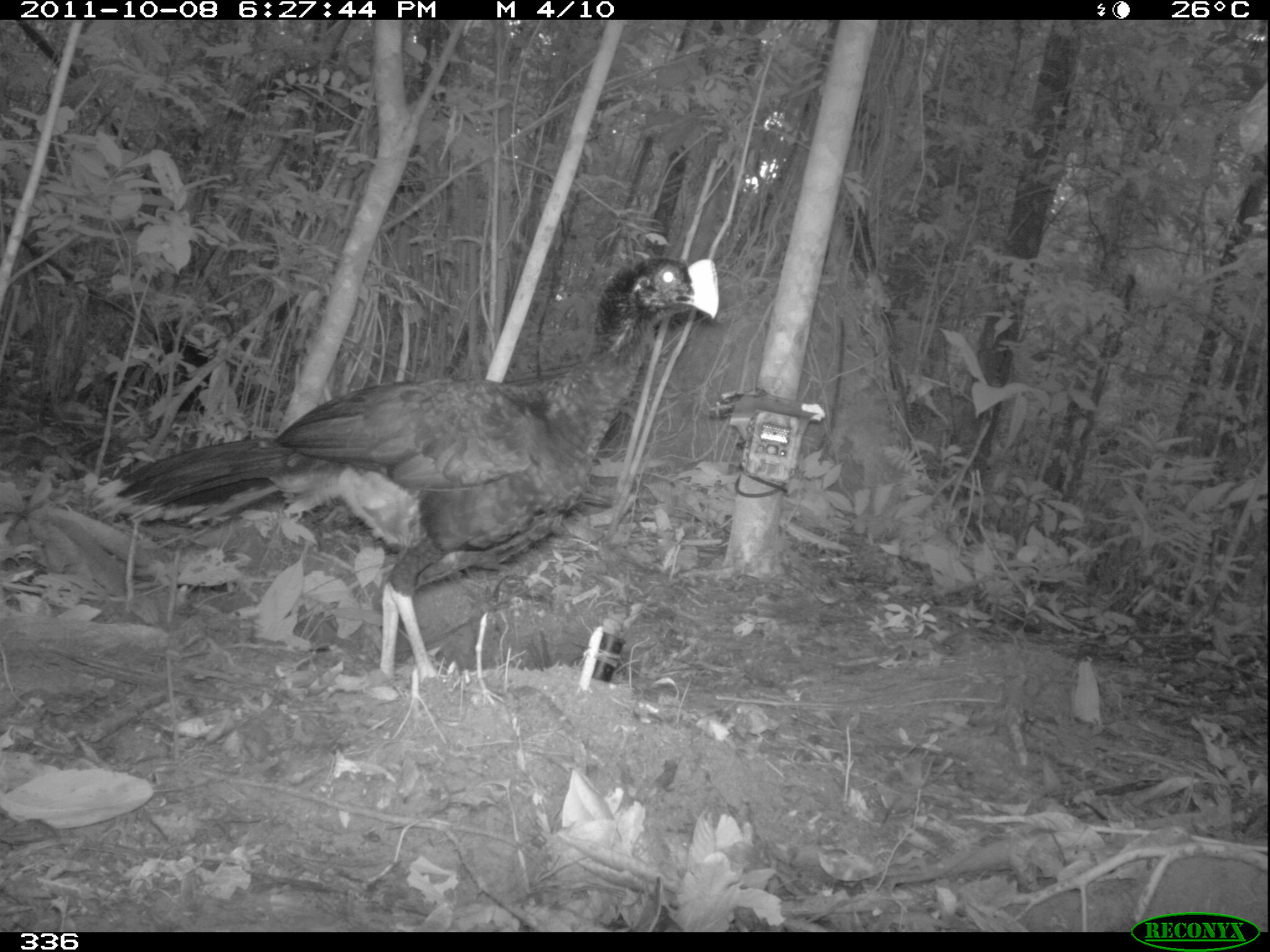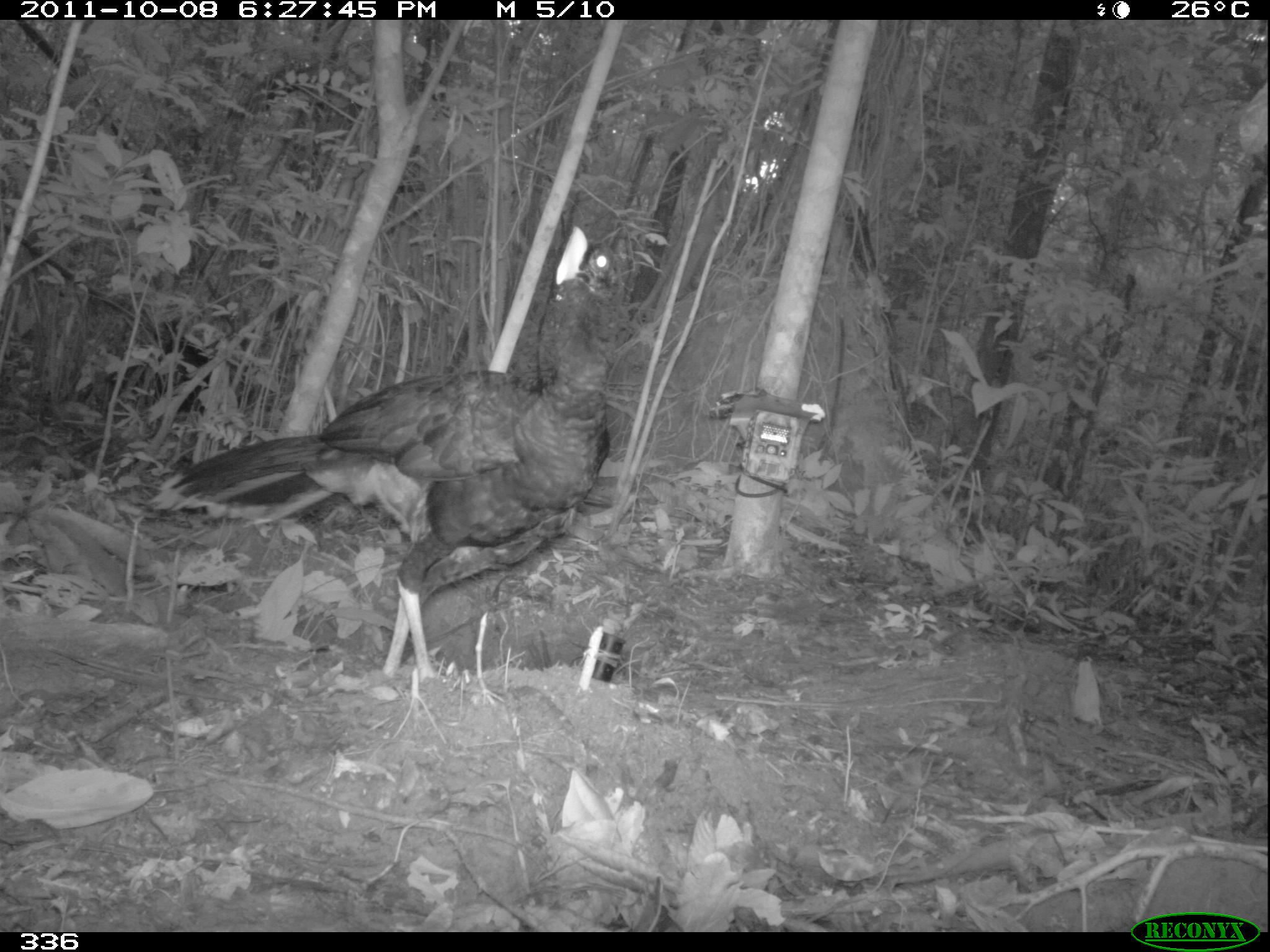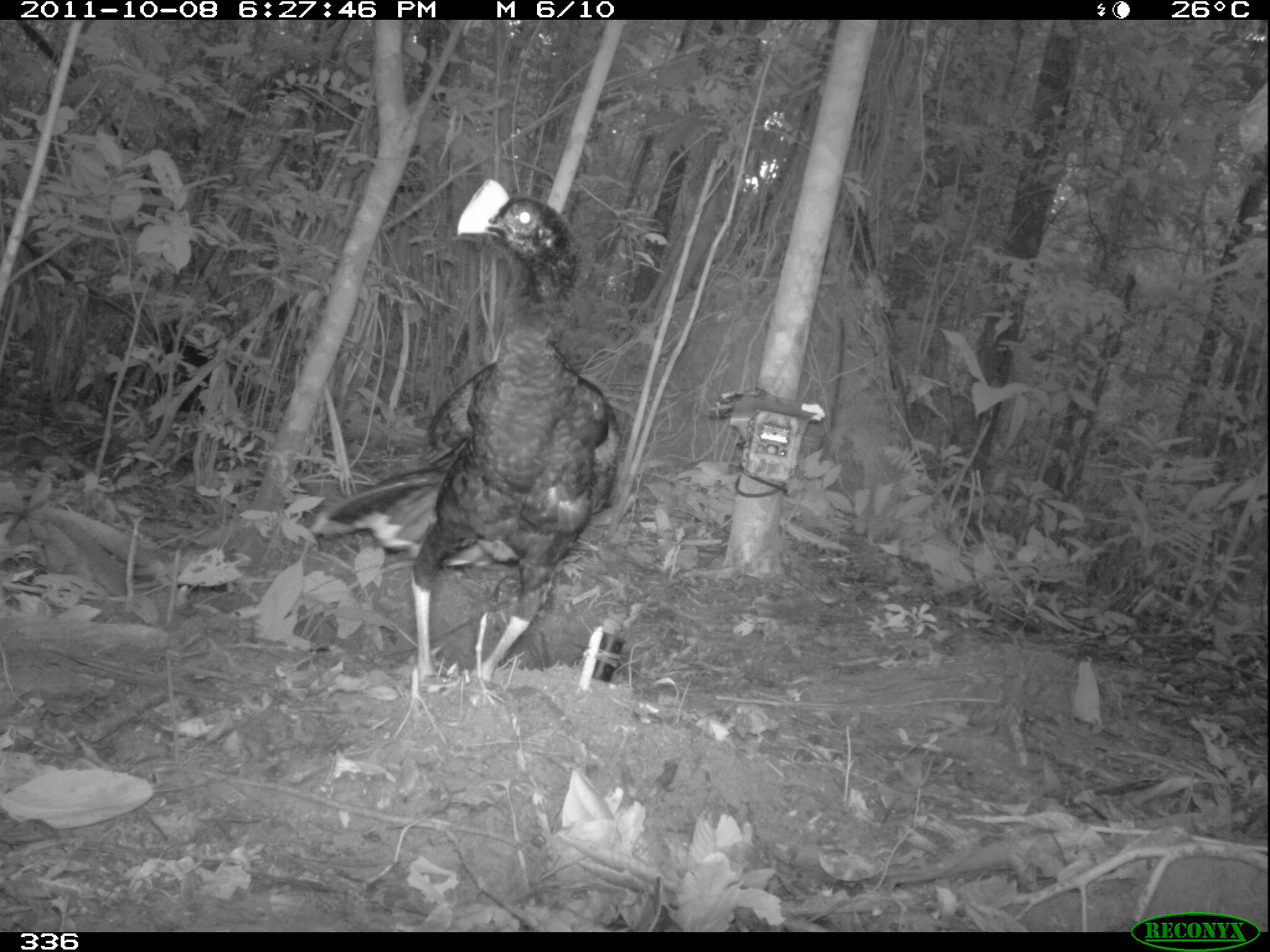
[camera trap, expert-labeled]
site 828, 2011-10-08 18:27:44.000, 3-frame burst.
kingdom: Animalia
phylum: Chordata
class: Aves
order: Galliformes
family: Cracidae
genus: Mitu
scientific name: Mitu tuberosum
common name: razor-billed curassow